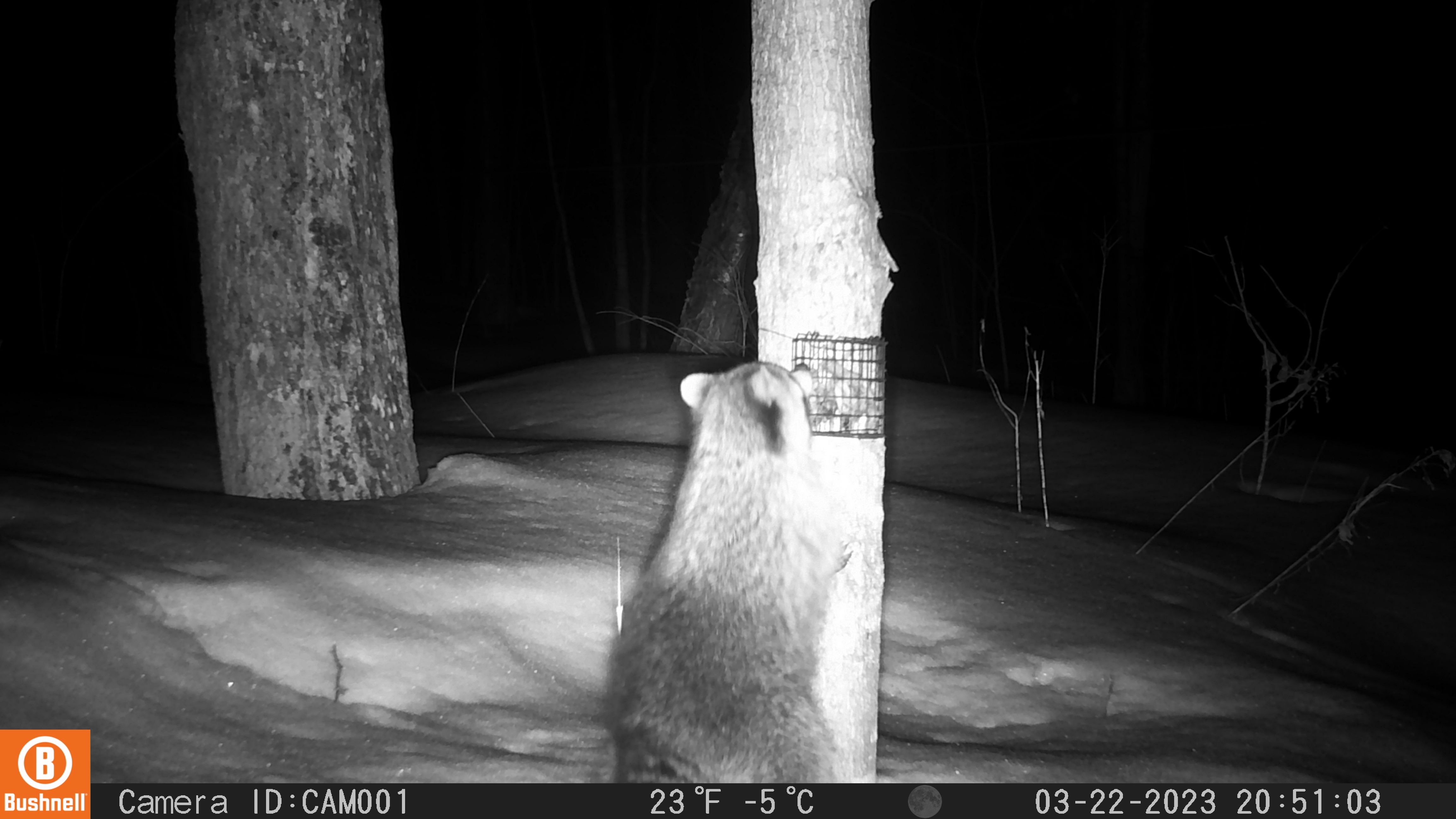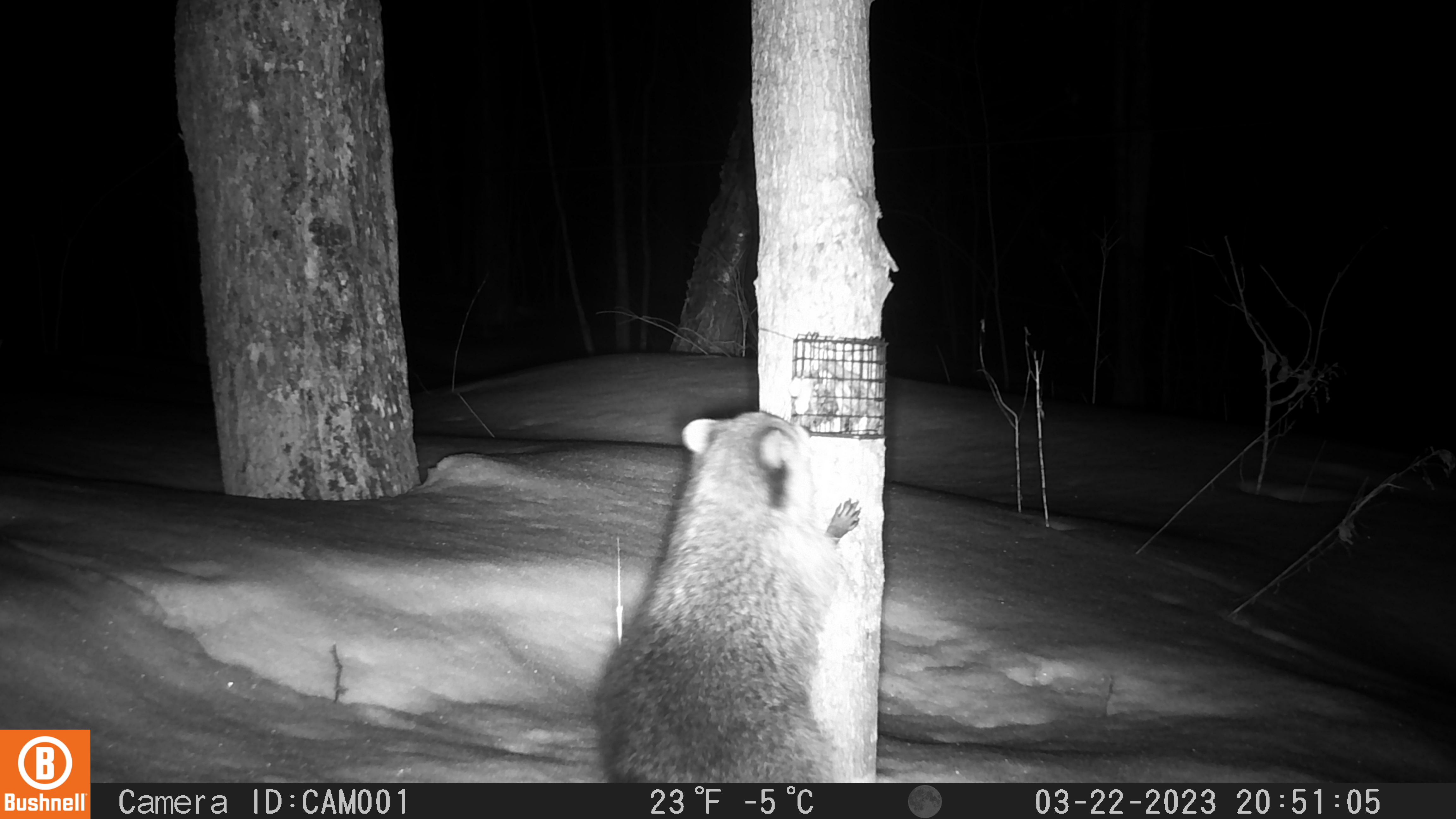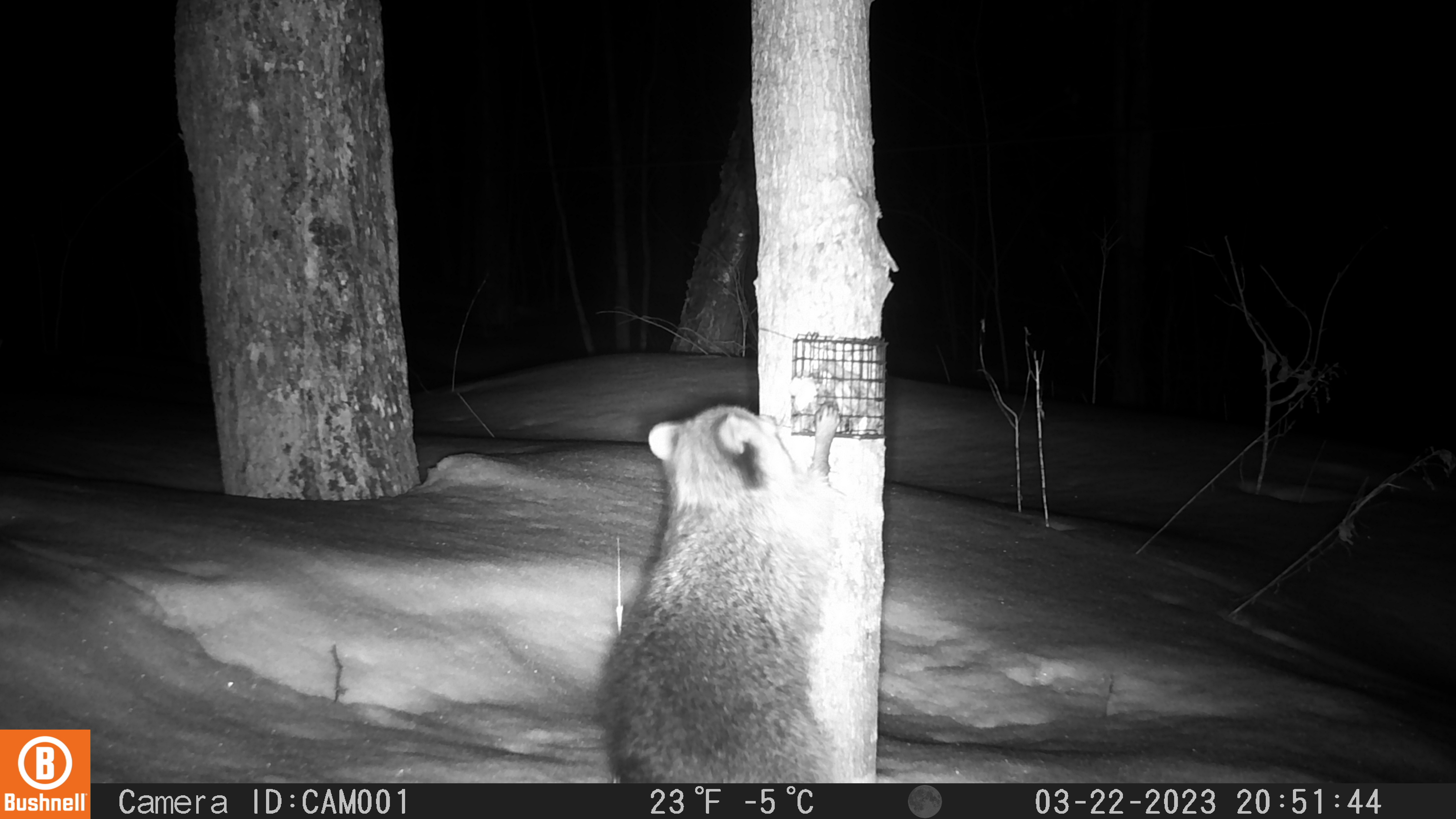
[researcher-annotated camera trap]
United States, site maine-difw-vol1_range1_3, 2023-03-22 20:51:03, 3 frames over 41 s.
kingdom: Animalia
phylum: Chordata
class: Mammalia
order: Carnivora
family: Procyonidae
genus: Procyon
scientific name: Procyon lotor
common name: raccoon